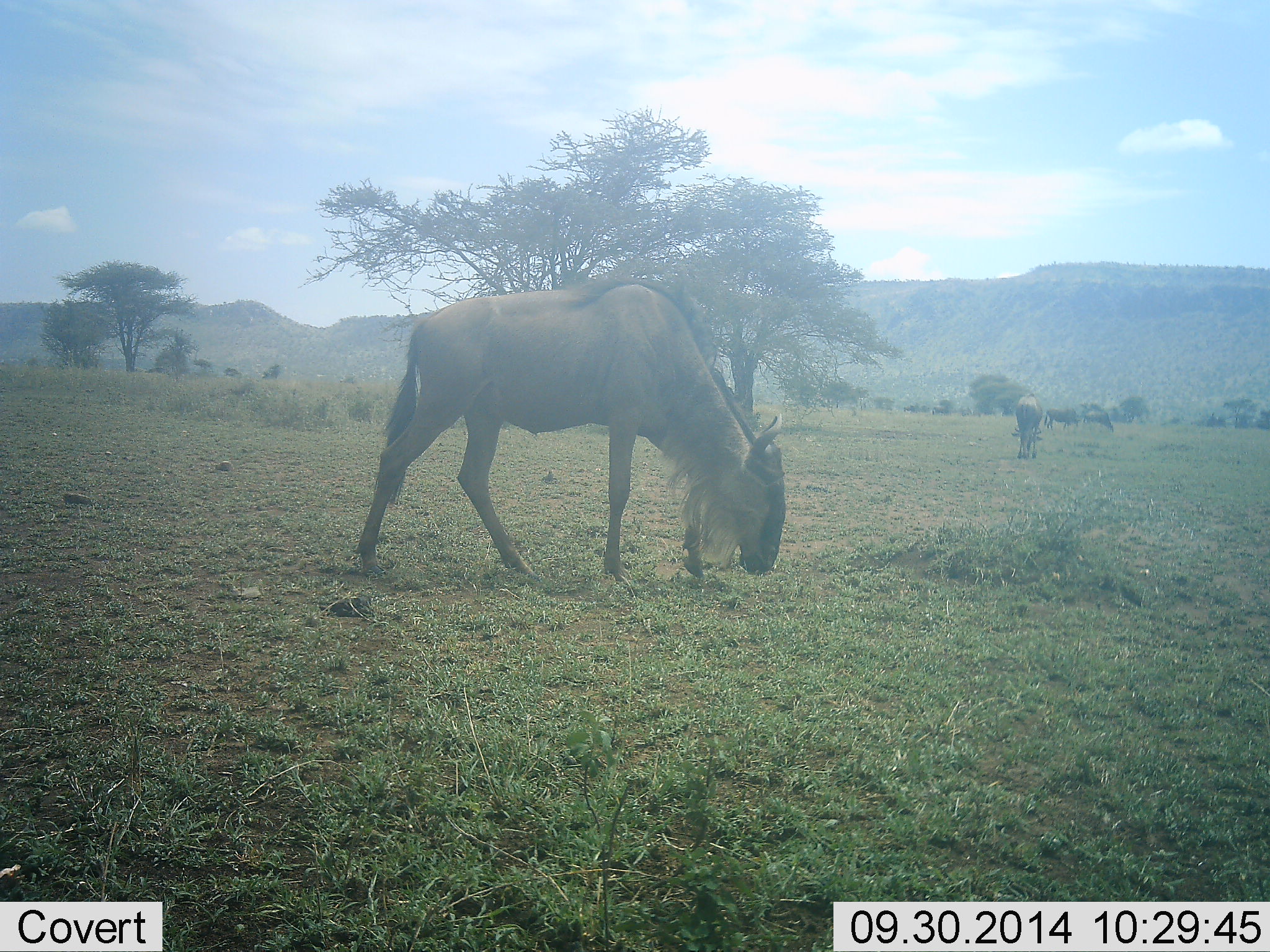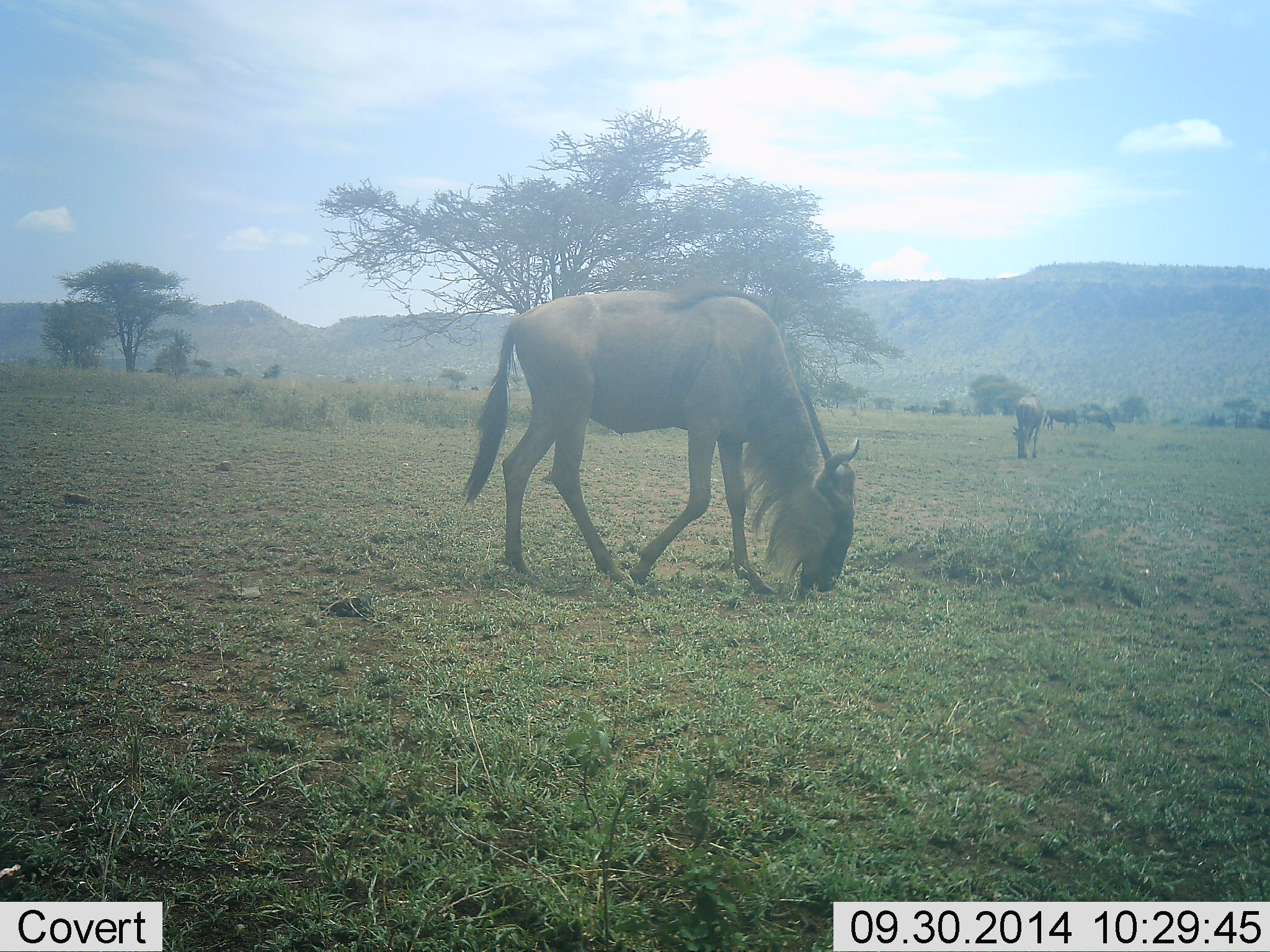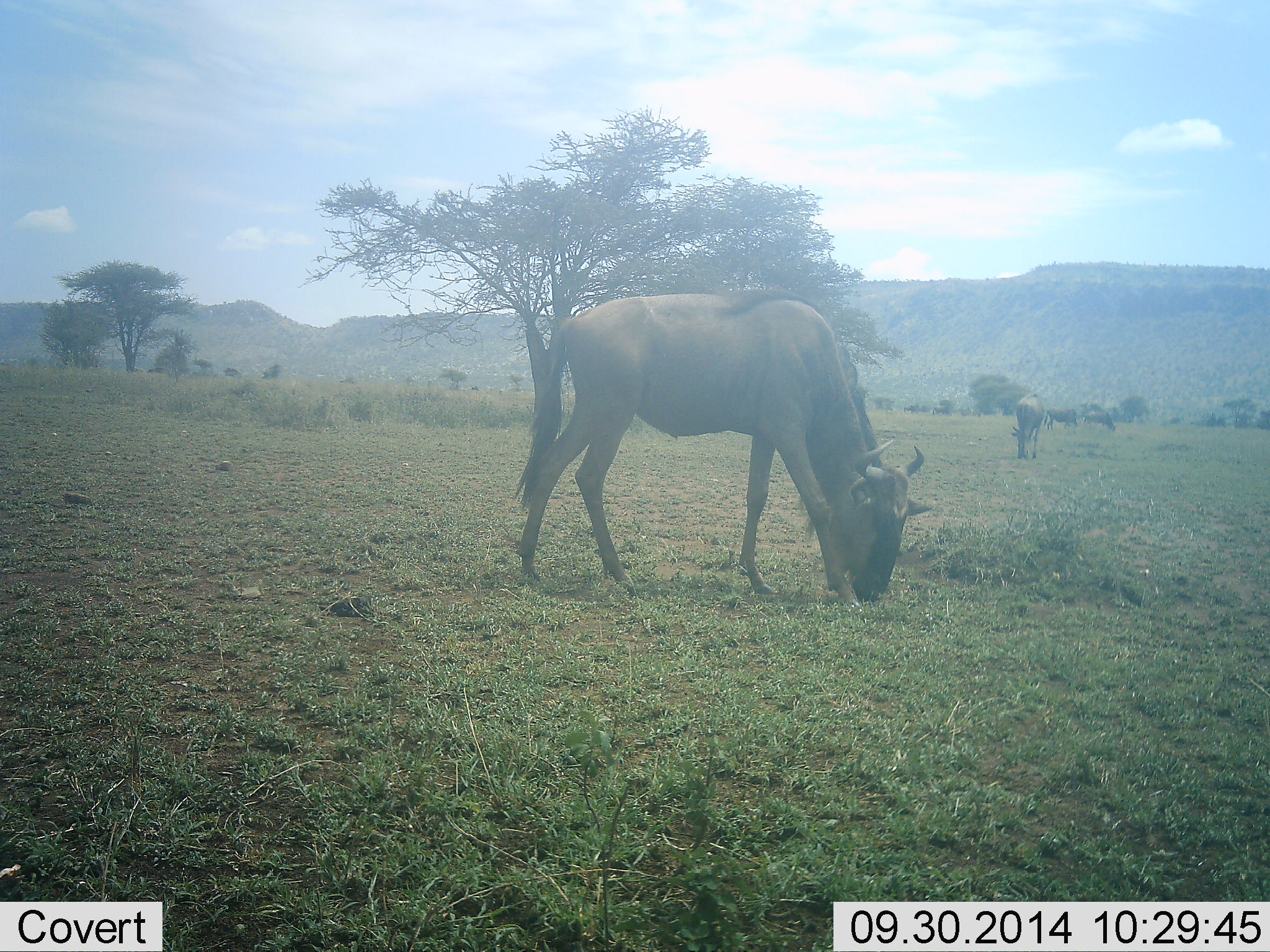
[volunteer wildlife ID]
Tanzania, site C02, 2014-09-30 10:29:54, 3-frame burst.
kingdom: Animalia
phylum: Chordata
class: Mammalia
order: Artiodactyla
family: Bovidae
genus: Connochaetes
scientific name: Connochaetes taurinus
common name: blue wildebeest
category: wildebeest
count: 4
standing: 30%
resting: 0%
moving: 40%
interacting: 0%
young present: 0%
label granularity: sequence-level